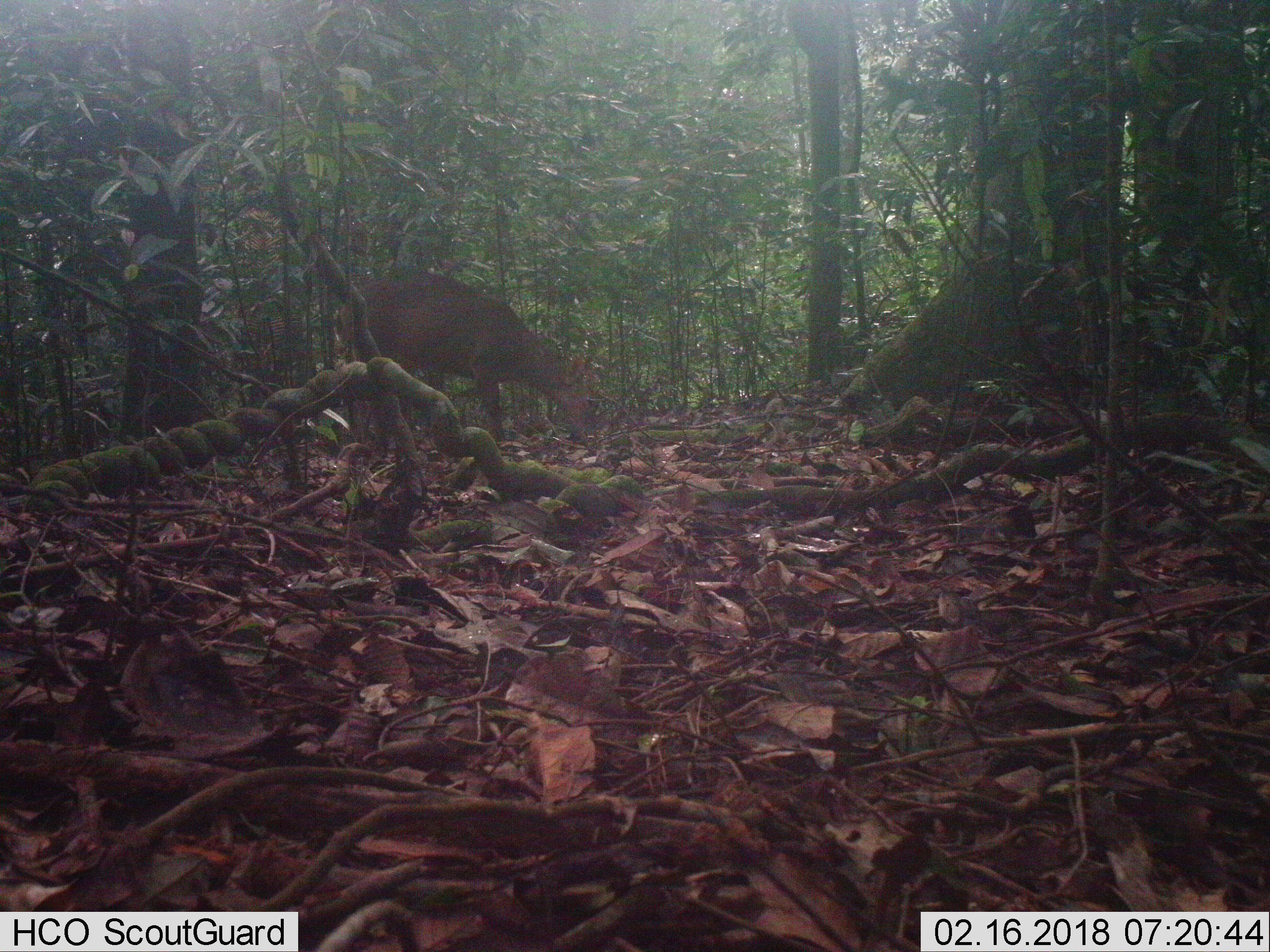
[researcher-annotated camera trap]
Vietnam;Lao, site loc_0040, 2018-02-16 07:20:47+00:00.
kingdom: Animalia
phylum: Chordata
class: Mammalia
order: Artiodactyla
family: Cervidae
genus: Muntiacus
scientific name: Muntiacus vuquangensis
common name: large-antlered muntjac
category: large antlered muntjac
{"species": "large antlered muntjac (large-antlered muntjac) (Muntiacus vuquangensis)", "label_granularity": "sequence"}